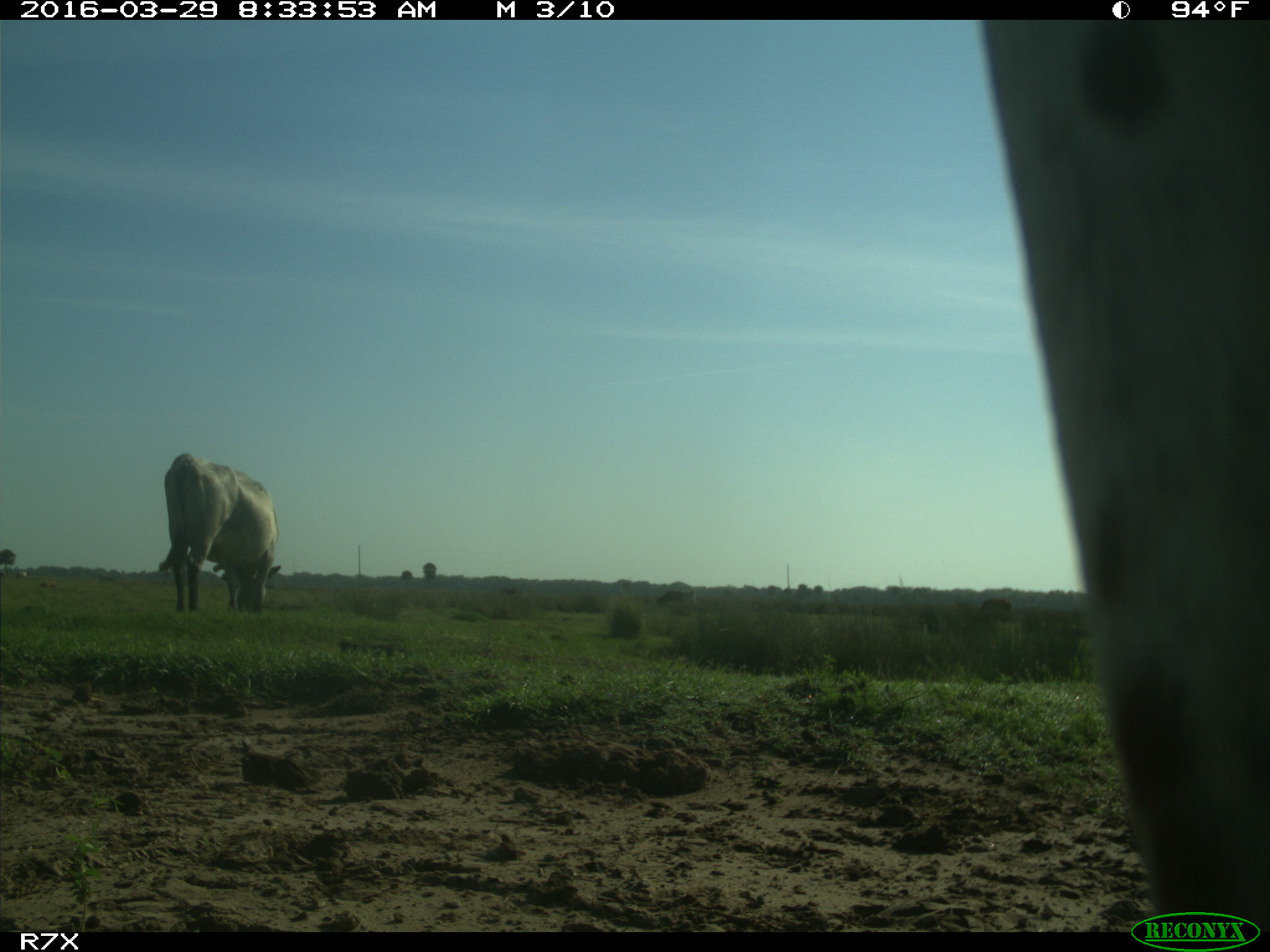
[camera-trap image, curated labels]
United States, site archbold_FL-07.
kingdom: Animalia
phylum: Chordata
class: Mammalia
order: Artiodactyla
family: Bovidae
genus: Bos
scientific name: Bos taurus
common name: domestic cow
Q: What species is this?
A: Bos taurus (domestic cow).